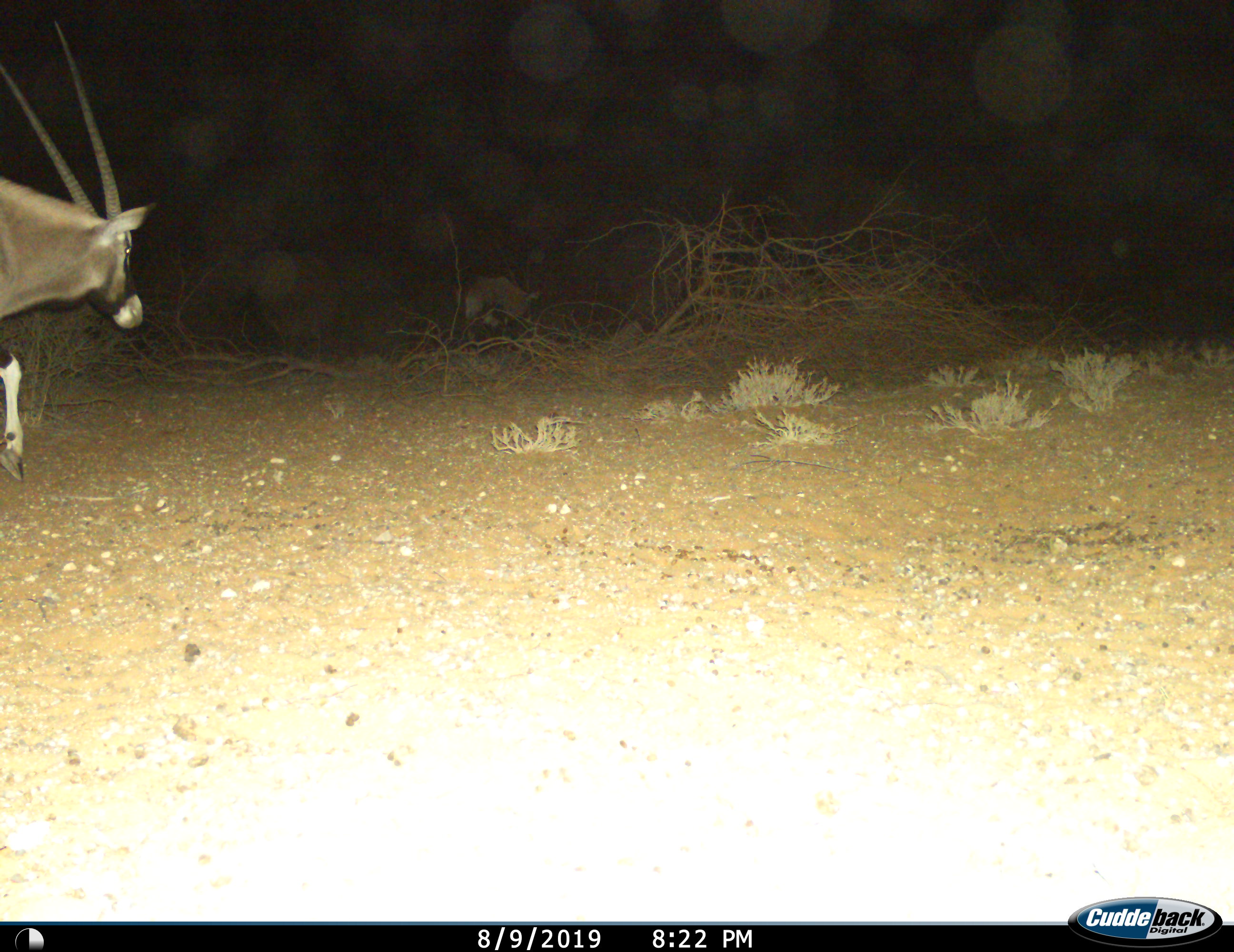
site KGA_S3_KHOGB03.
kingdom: Animalia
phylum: Chordata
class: Mammalia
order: Artiodactyla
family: Bovidae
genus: Oryx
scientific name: Oryx gazella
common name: gemsbok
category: oryx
Oryx (gemsbok) (Oryx gazella), count 1. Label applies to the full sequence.